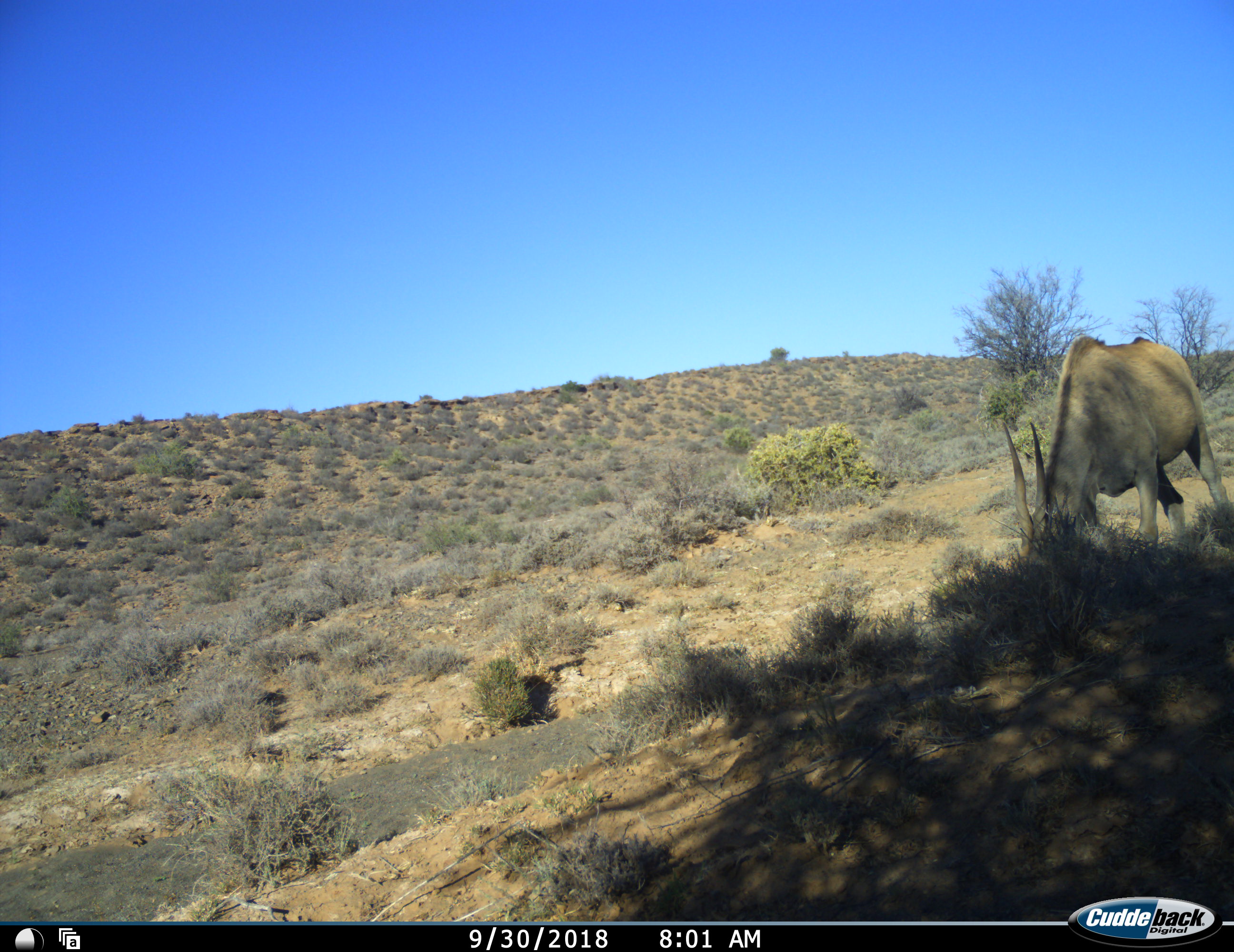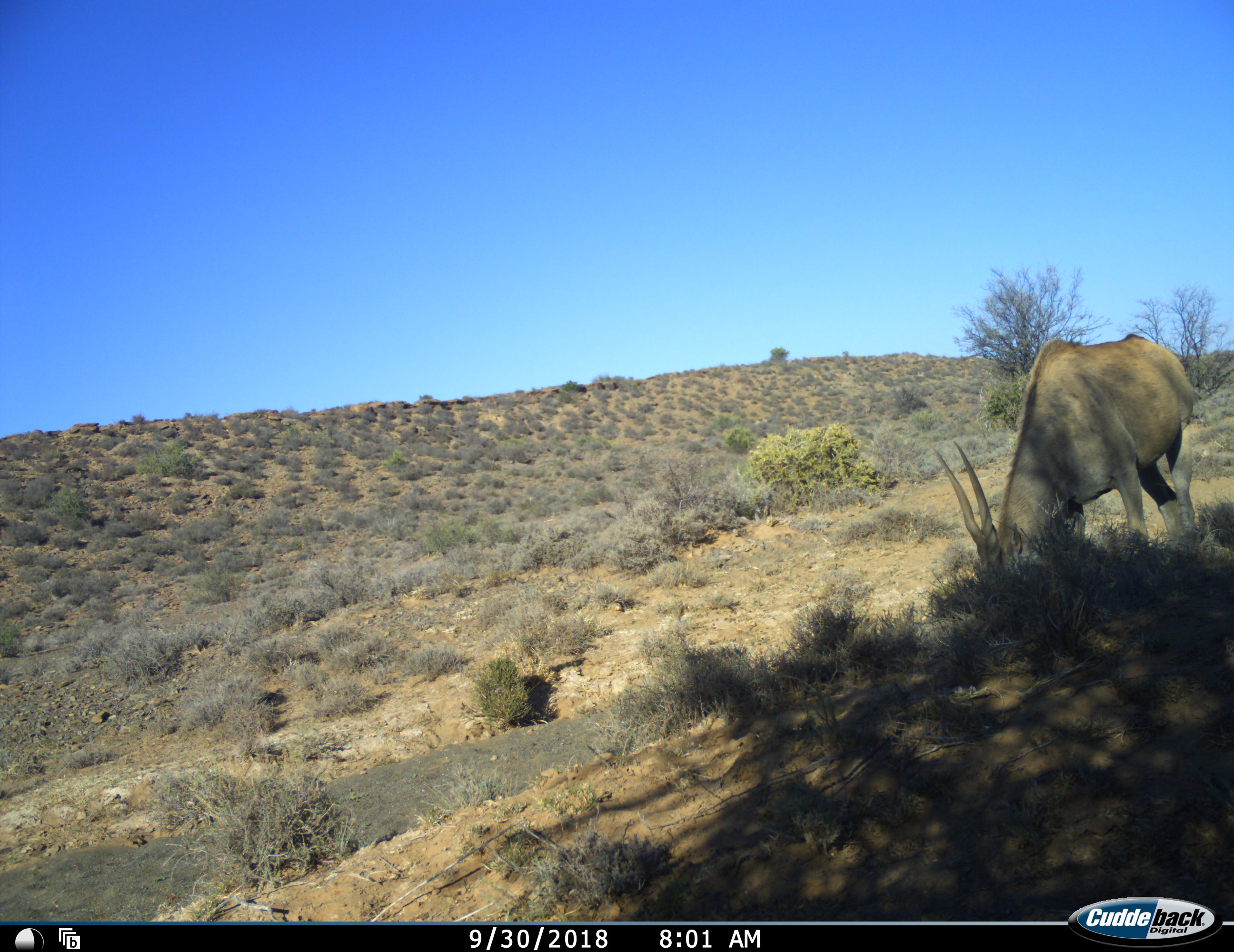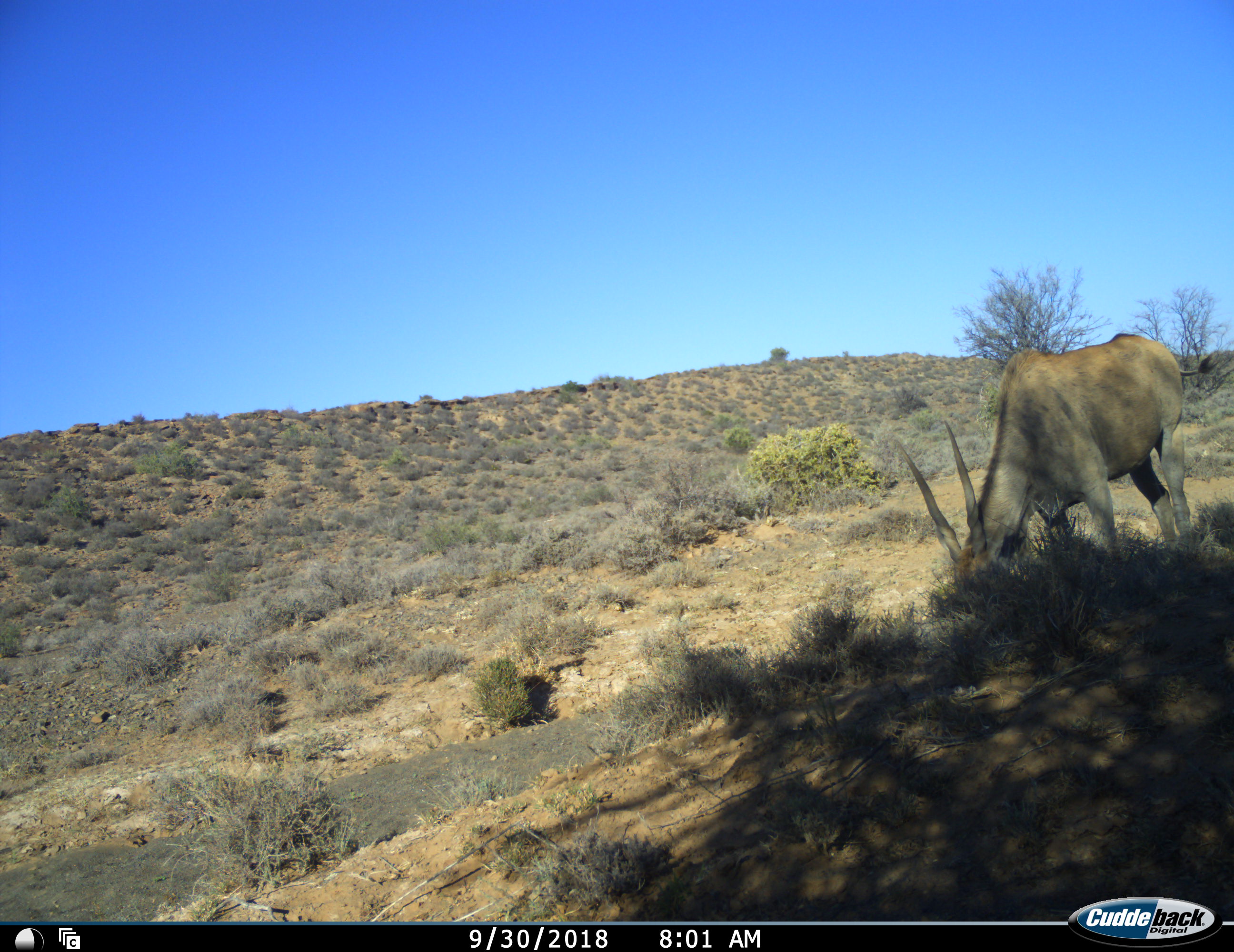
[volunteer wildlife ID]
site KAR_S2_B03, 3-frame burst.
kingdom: Animalia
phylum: Chordata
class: Mammalia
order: Artiodactyla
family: Bovidae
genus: Tragelaphus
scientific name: Tragelaphus oryx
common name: eland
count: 1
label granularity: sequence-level